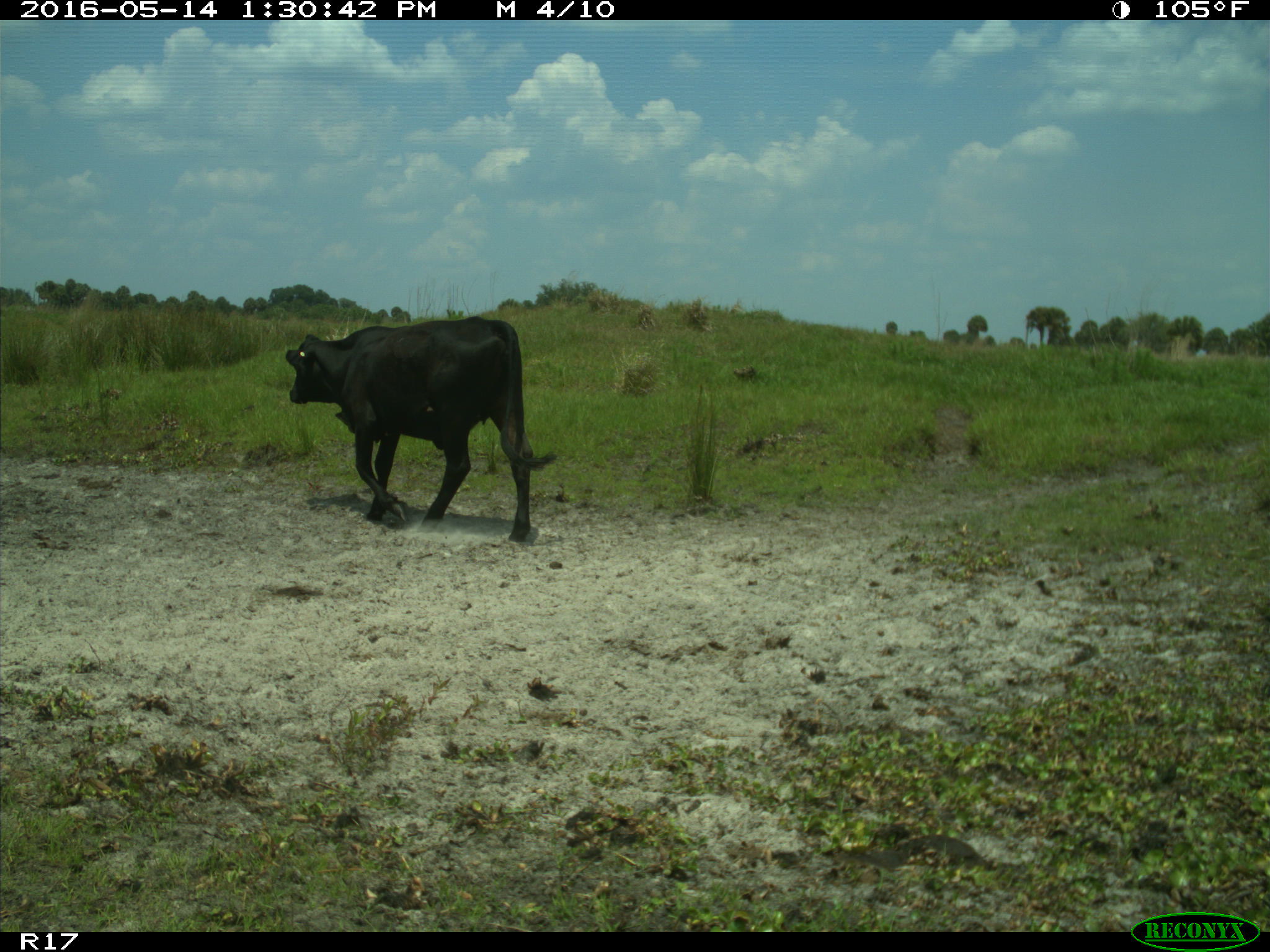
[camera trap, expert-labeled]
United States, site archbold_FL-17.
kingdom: Animalia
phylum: Chordata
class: Mammalia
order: Artiodactyla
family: Bovidae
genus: Bos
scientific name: Bos taurus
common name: domestic cow